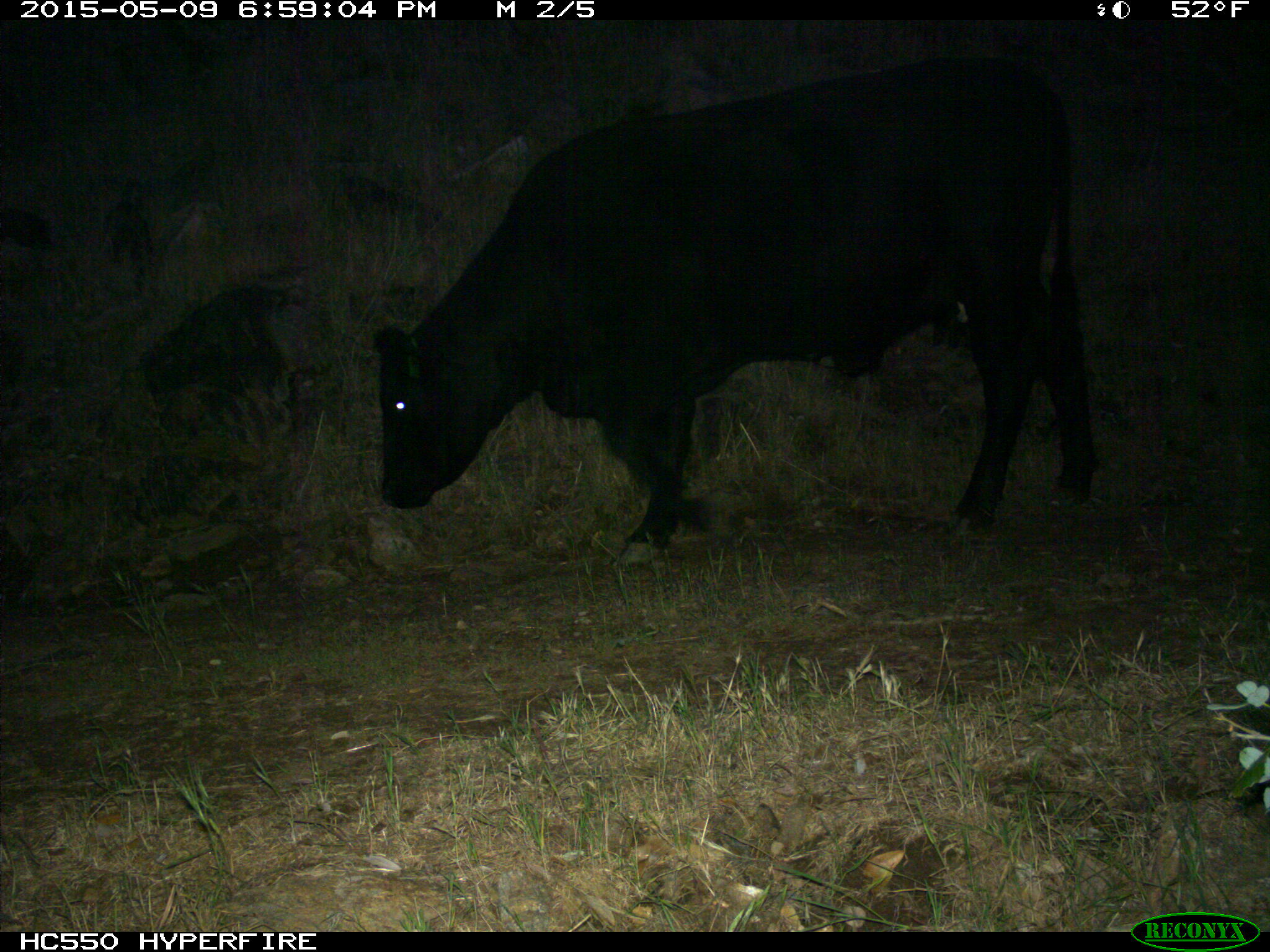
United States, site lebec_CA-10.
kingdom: Animalia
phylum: Chordata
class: Mammalia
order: Artiodactyla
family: Bovidae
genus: Bos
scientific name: Bos taurus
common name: domestic cow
Bos taurus (domestic cow).